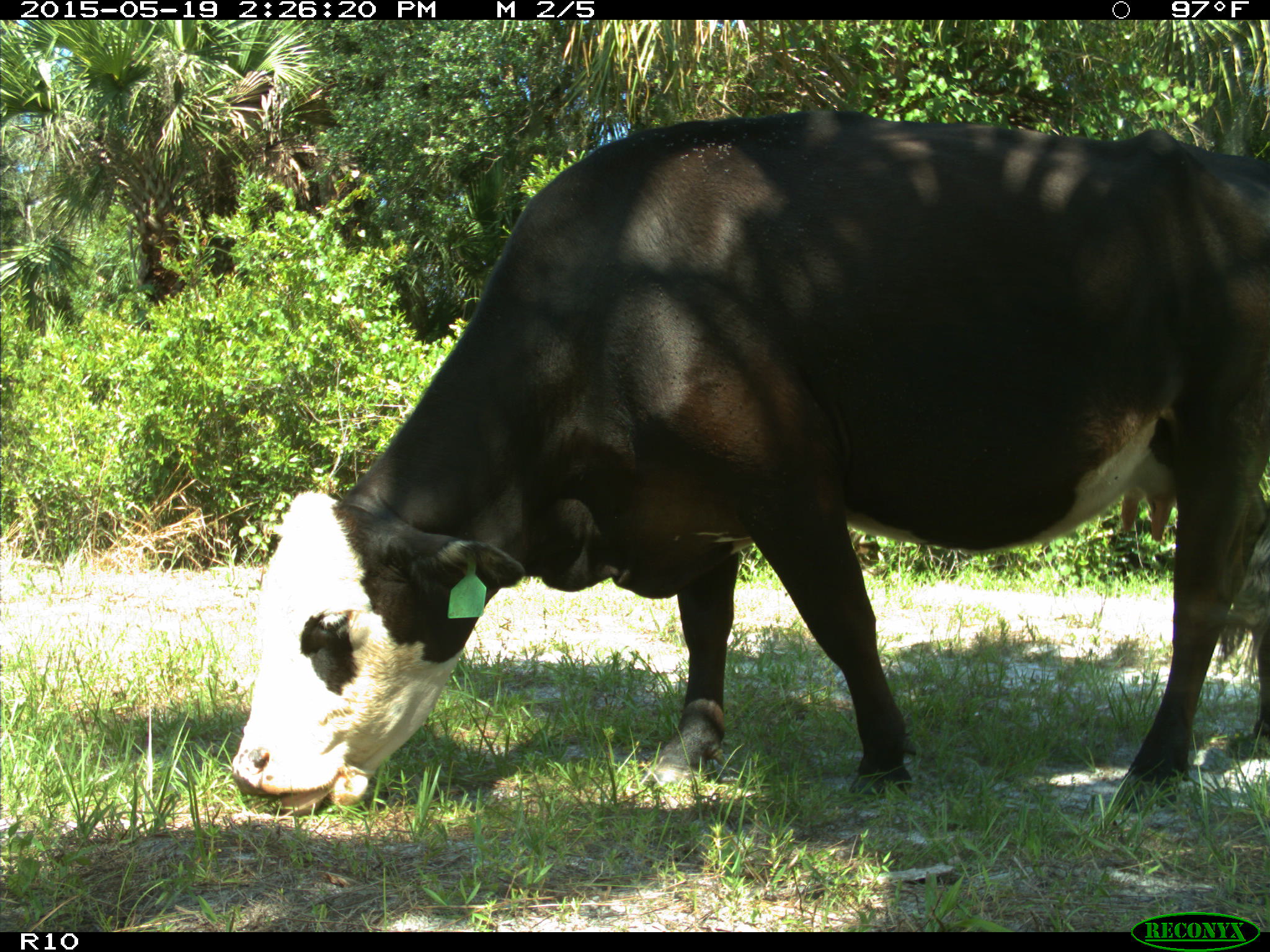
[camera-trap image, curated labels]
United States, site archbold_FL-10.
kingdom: Animalia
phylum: Chordata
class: Mammalia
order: Artiodactyla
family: Bovidae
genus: Bos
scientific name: Bos taurus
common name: domestic cow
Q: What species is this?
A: Bos taurus (domestic cow).